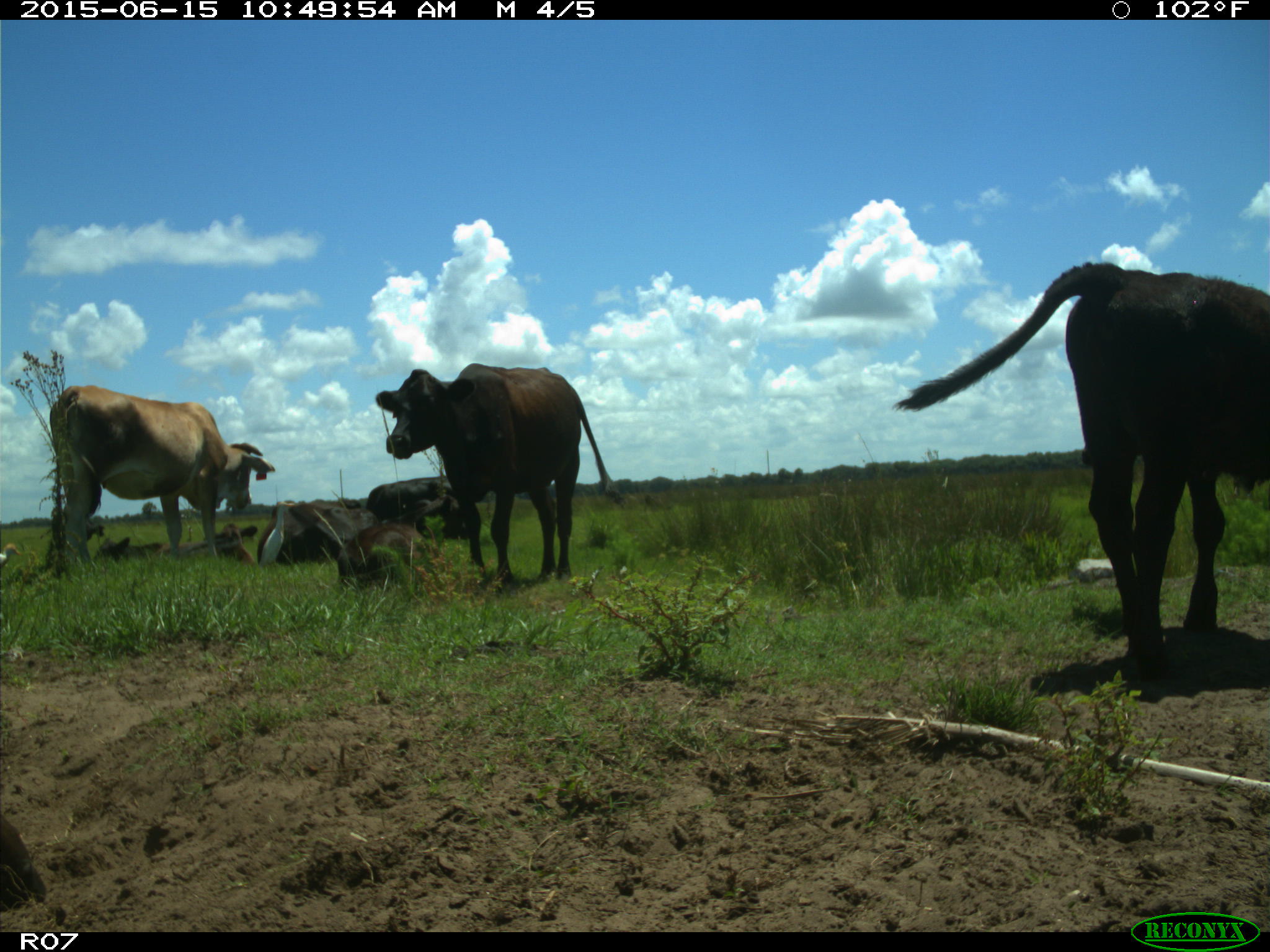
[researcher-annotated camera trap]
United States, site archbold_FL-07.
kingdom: Animalia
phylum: Chordata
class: Mammalia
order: Artiodactyla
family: Bovidae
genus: Bos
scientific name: Bos taurus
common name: domestic cow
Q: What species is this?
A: Bos taurus (domestic cow).